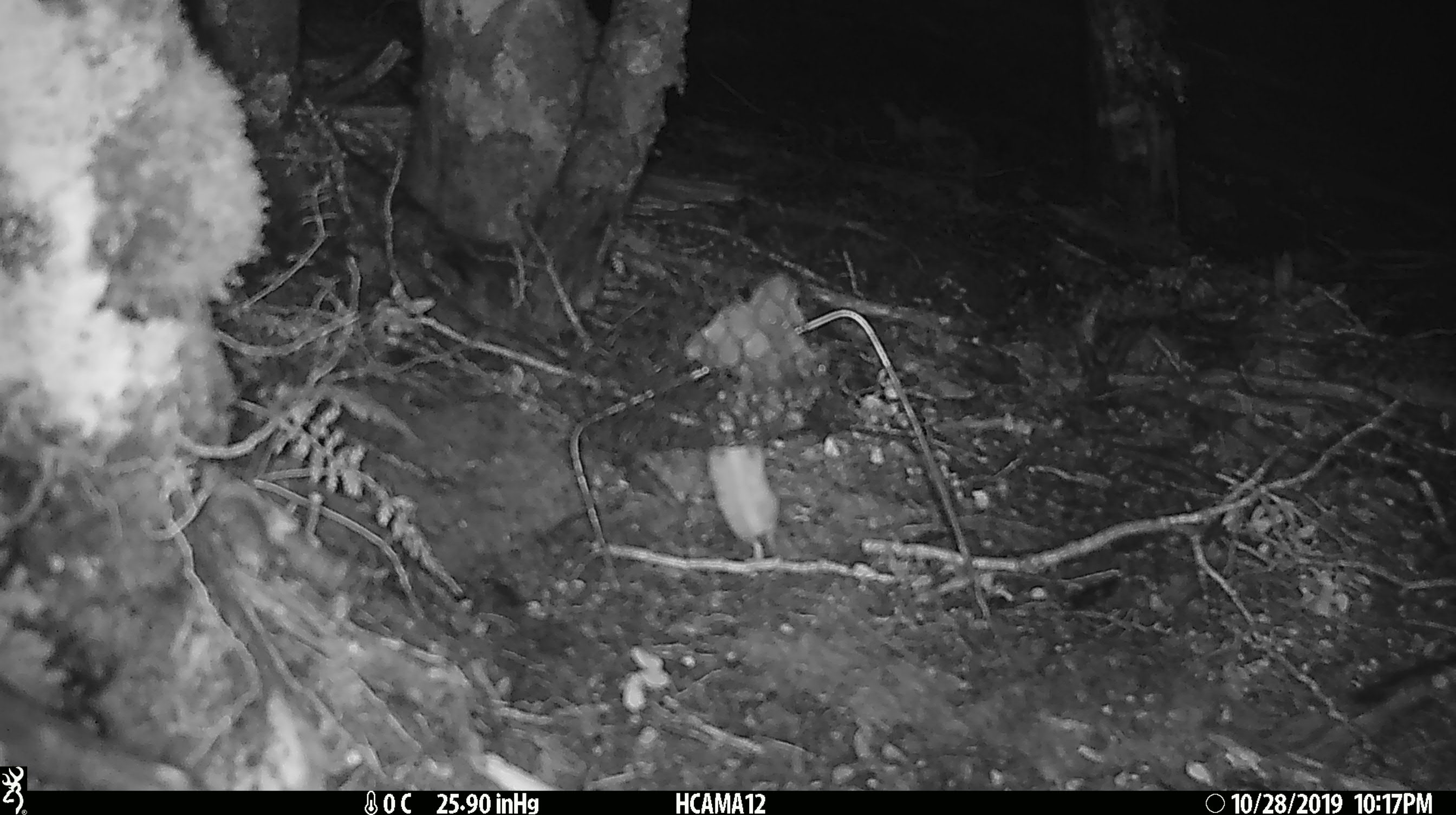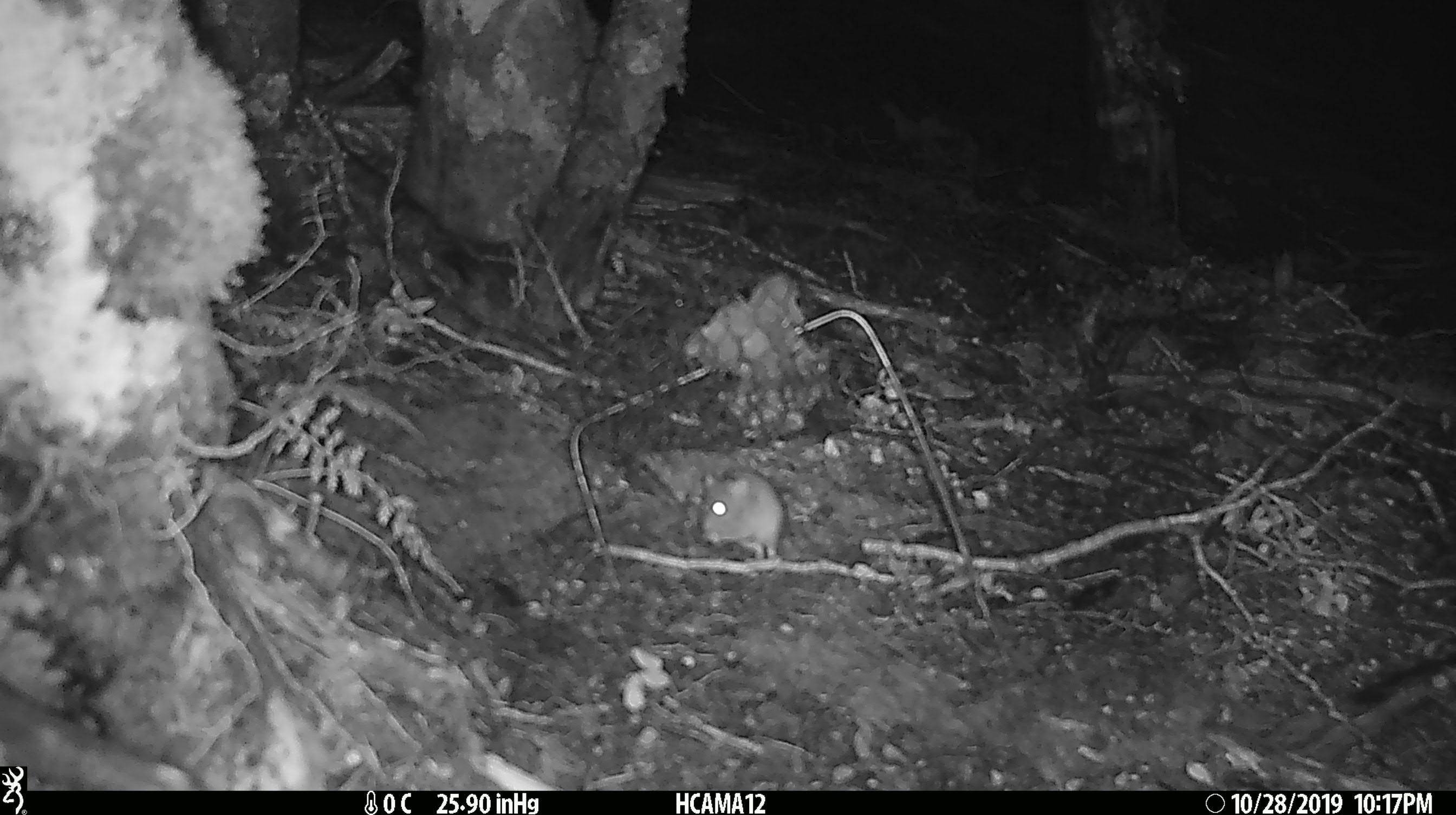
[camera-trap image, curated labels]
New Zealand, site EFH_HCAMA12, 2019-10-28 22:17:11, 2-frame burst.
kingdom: Animalia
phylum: Chordata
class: Mammalia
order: Rodentia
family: Muridae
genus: Mus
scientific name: Mus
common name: mouse